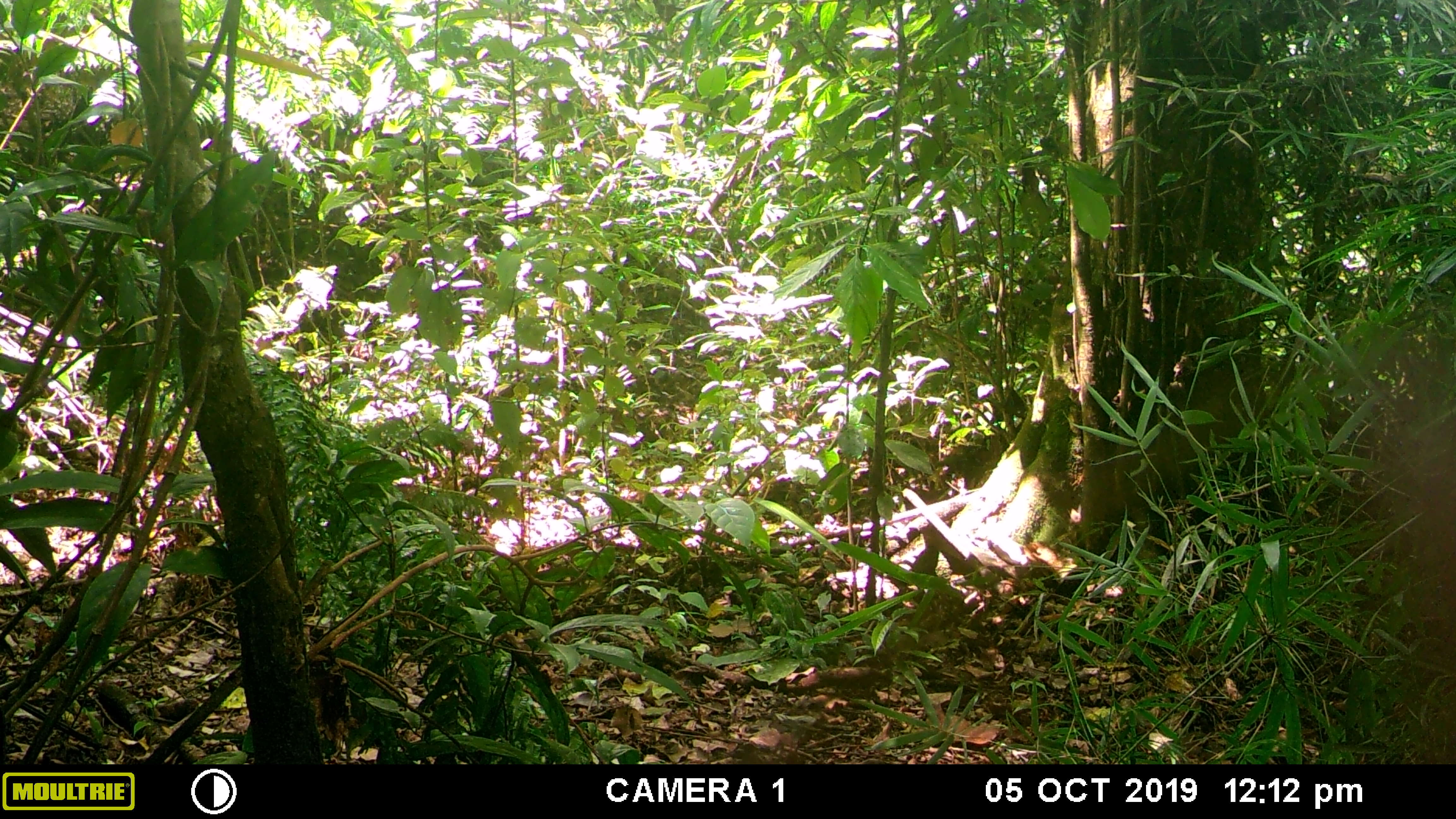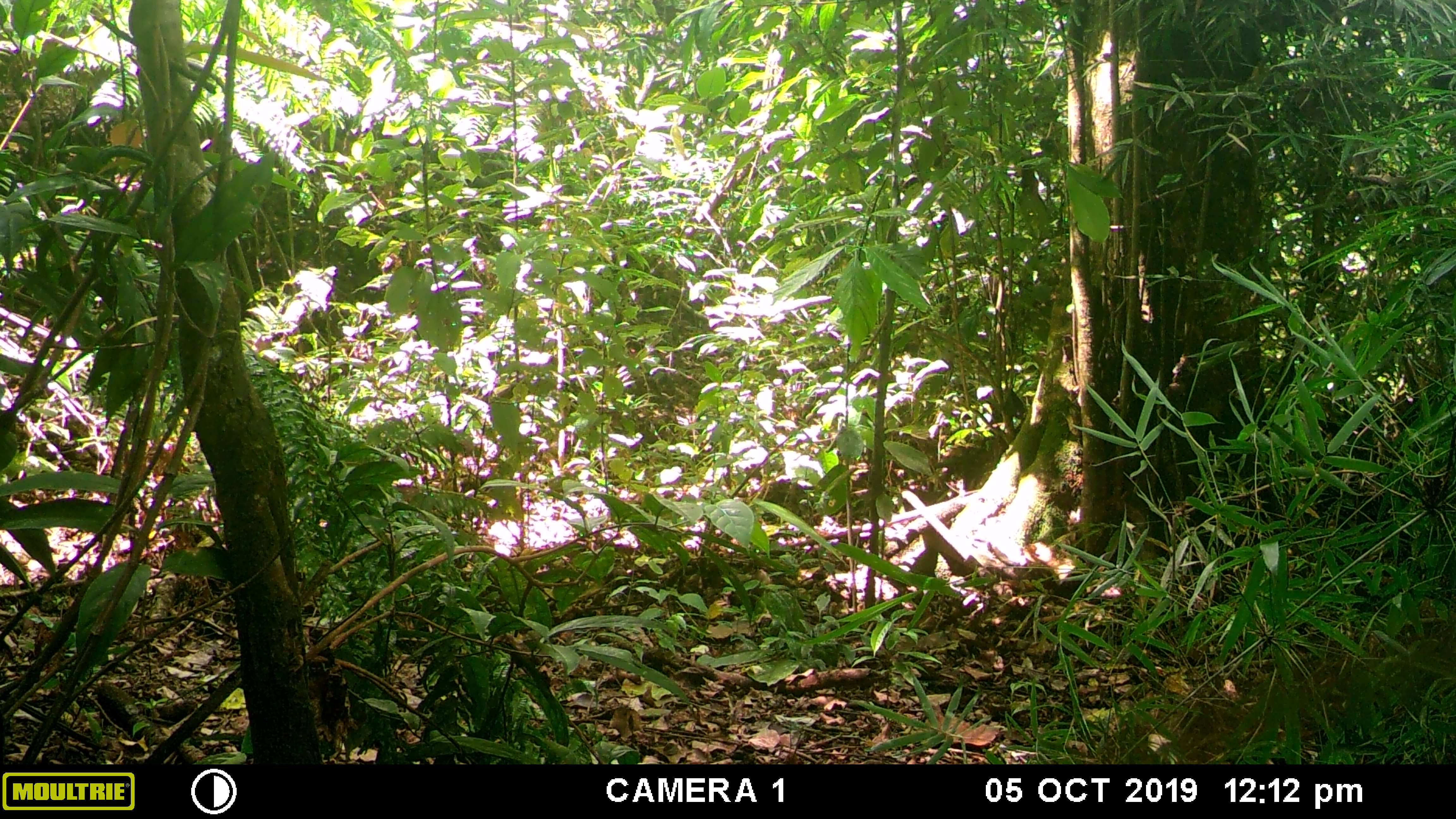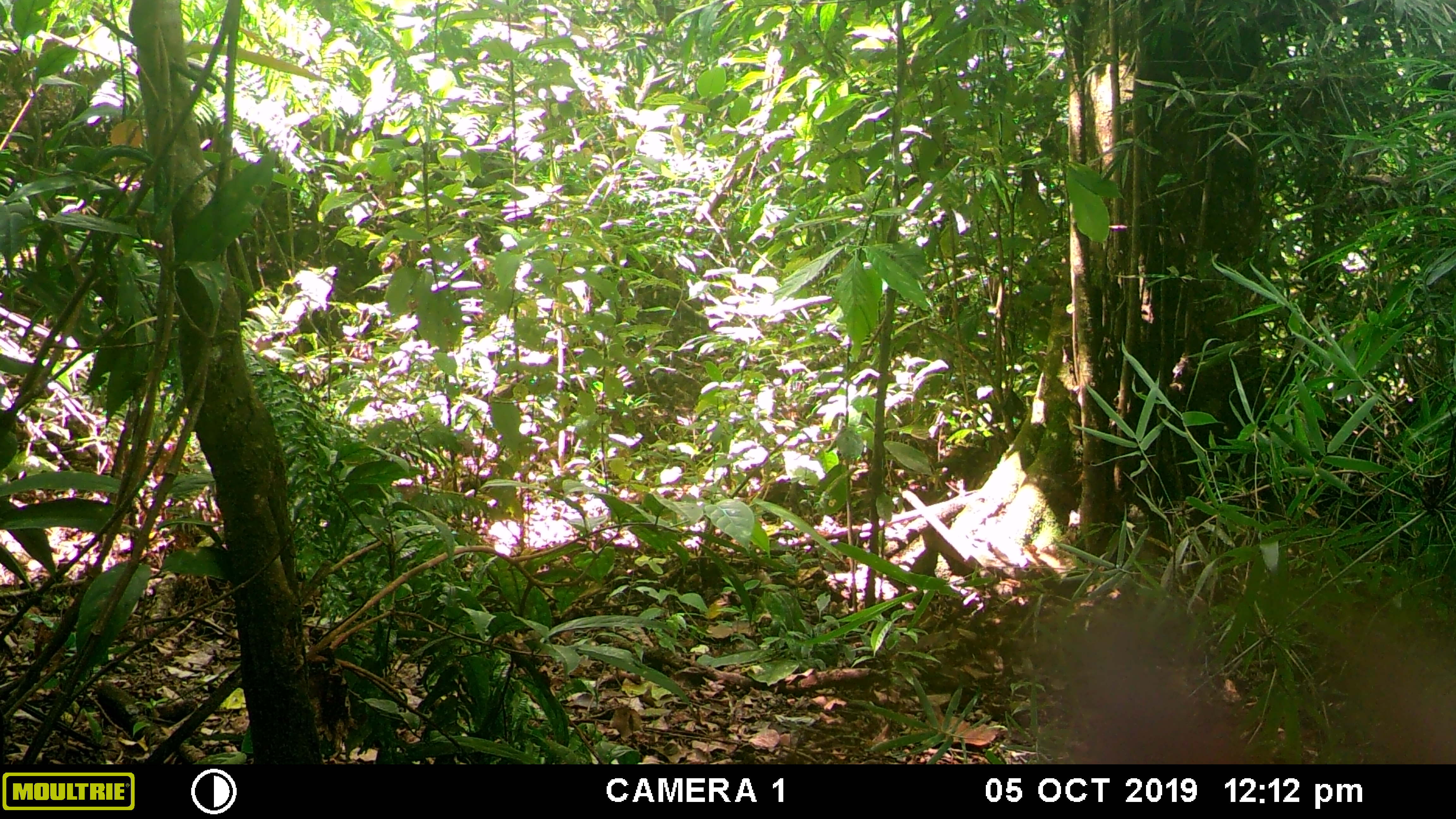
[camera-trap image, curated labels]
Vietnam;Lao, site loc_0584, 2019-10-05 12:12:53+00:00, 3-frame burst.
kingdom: Animalia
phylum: Chordata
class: Mammalia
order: Primates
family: Cercopithecidae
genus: Macaca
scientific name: Macaca arctoides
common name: stump-tailed macaque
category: stump tailed macaque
Stump tailed macaque (stump-tailed macaque) (Macaca arctoides). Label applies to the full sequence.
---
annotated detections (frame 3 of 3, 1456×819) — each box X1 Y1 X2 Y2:
stump tailed macaque: 1068 603 1454 764